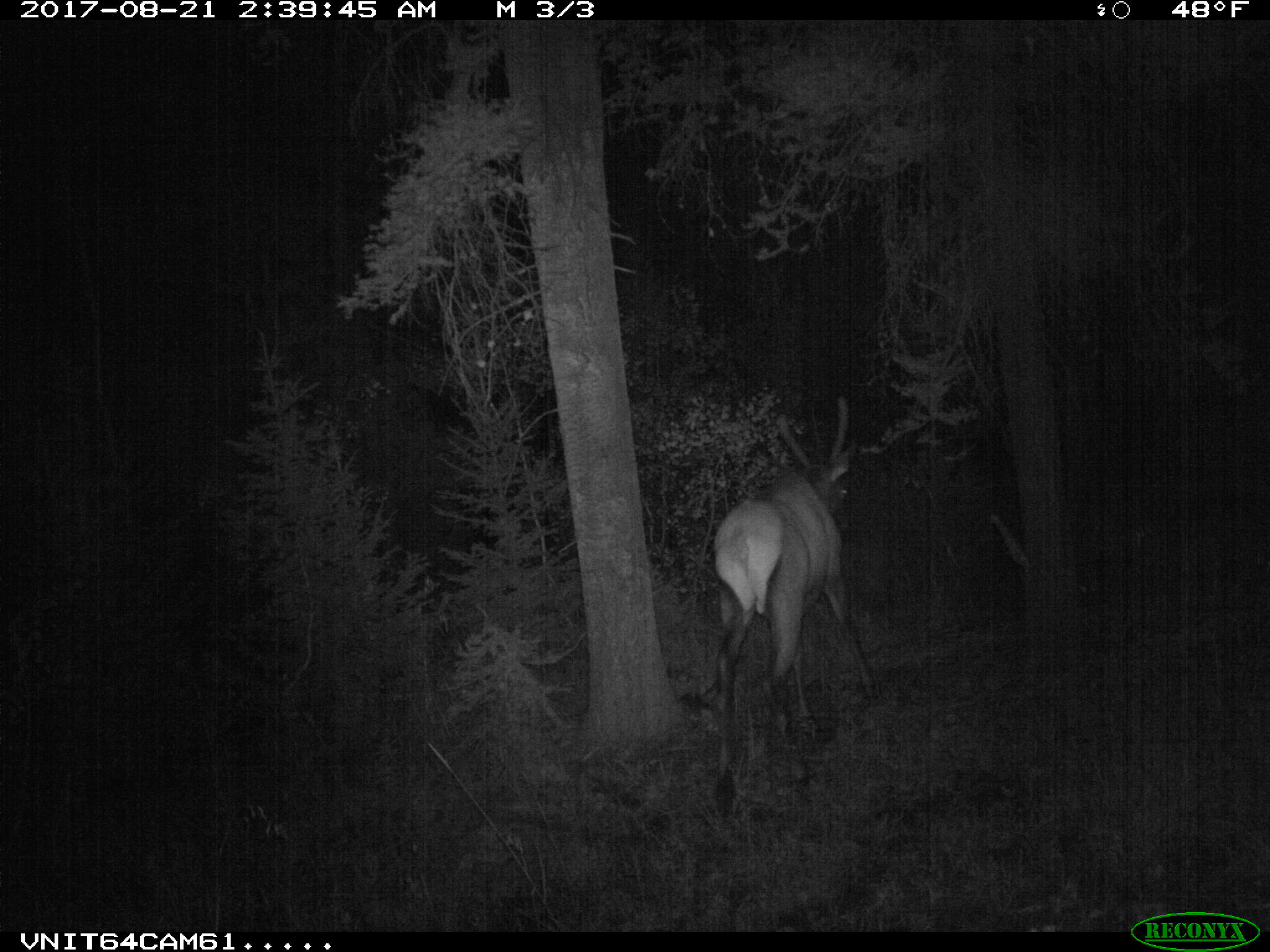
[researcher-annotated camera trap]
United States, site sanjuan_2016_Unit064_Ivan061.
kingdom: Animalia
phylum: Chordata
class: Mammalia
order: Artiodactyla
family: Cervidae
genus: Cervus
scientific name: Cervus elaphus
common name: red deer